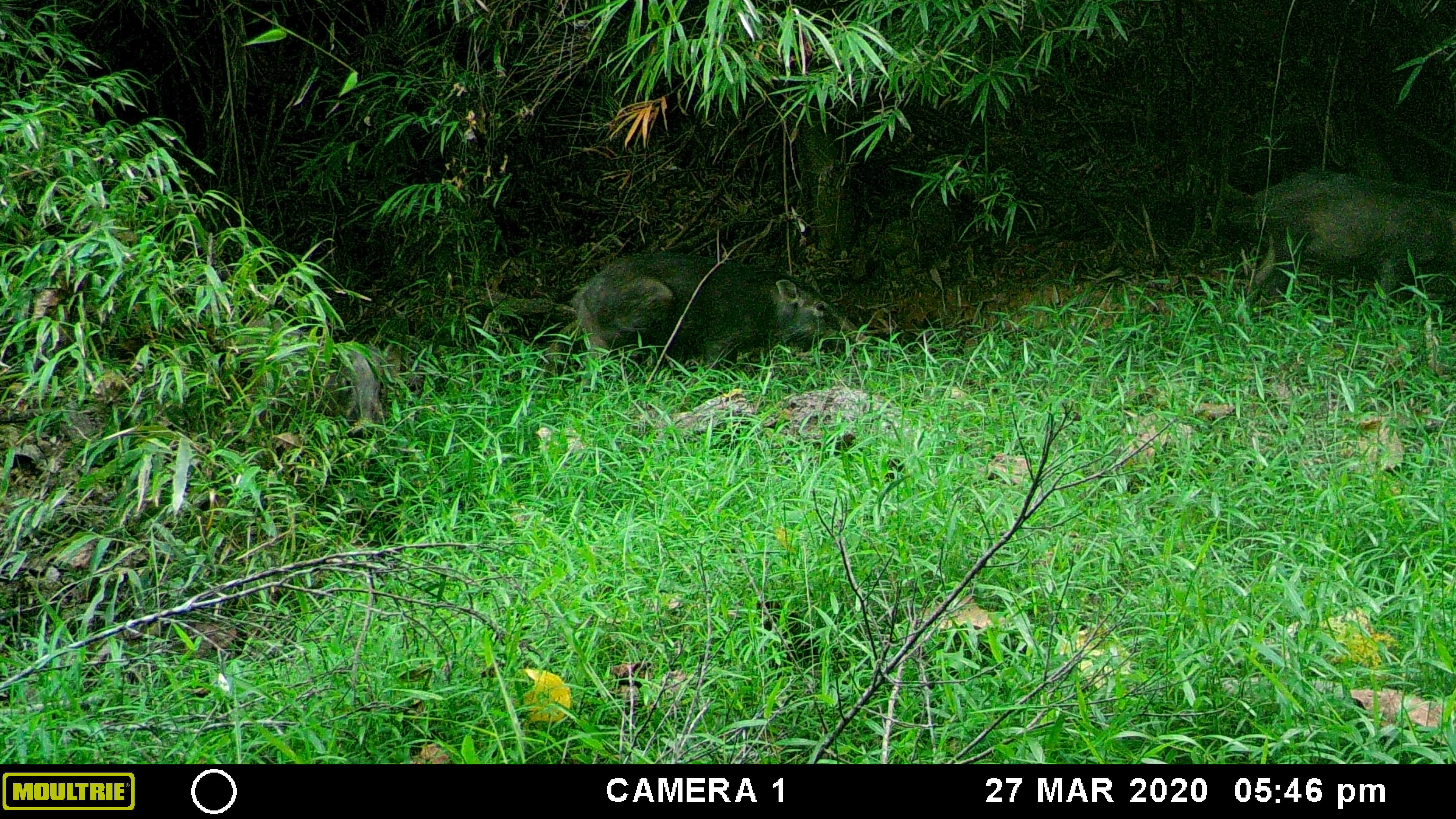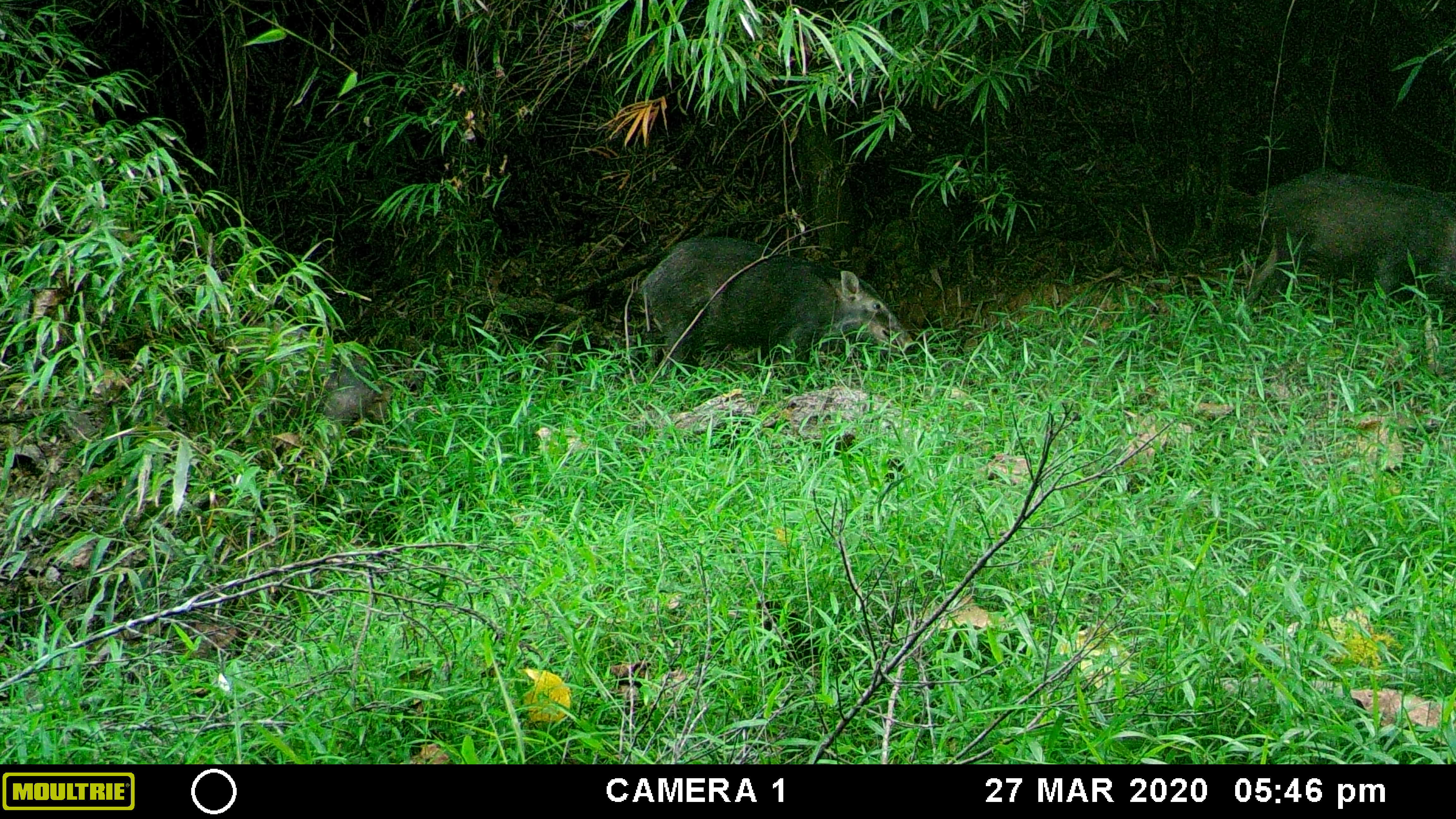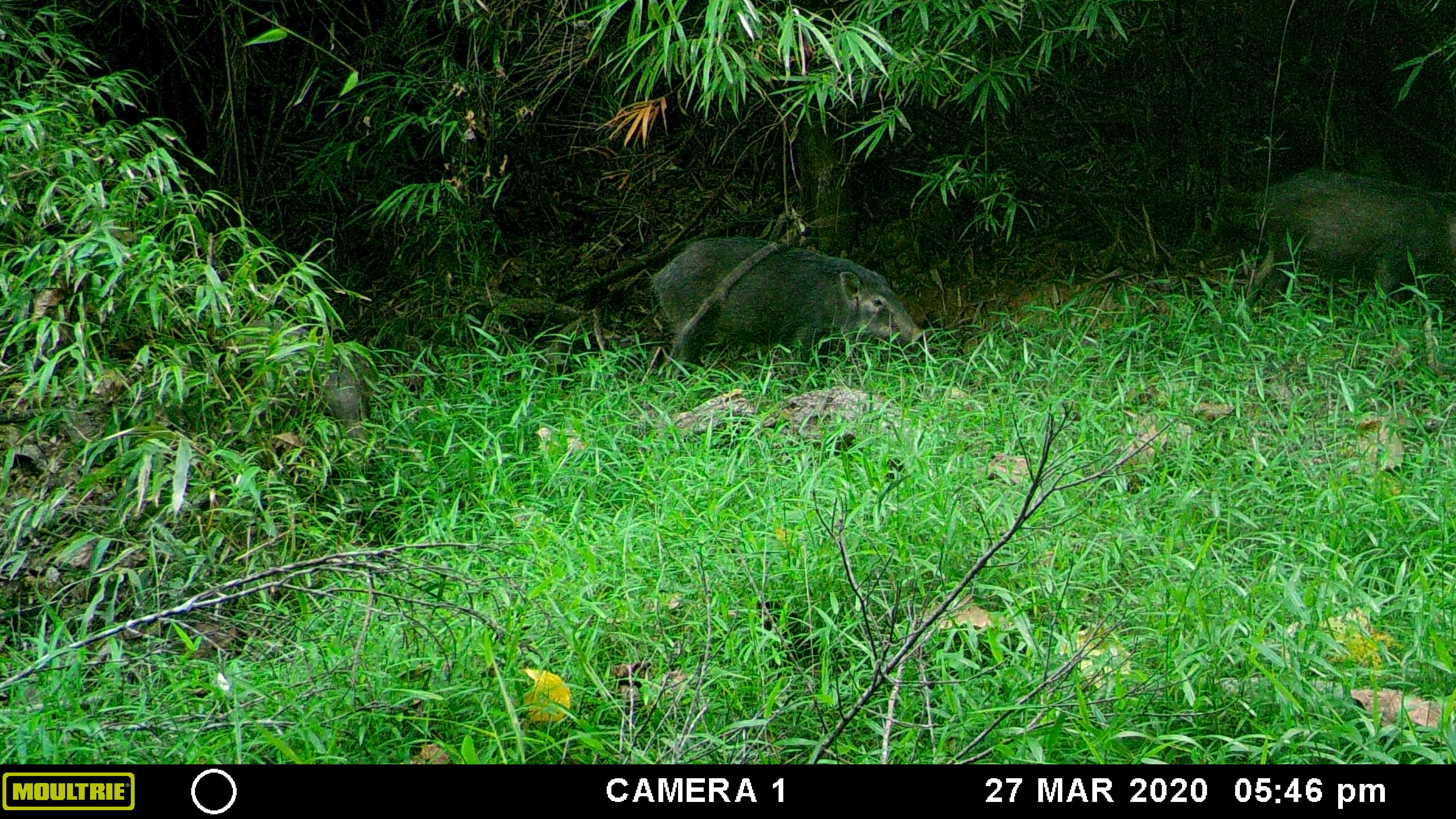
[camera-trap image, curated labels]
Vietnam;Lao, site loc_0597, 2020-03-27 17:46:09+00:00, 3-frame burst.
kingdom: Animalia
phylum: Chordata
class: Mammalia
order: Artiodactyla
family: Suidae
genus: Sus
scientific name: Sus scrofa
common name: eurasian wild pig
Eurasian wild pig (Sus scrofa). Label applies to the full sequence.